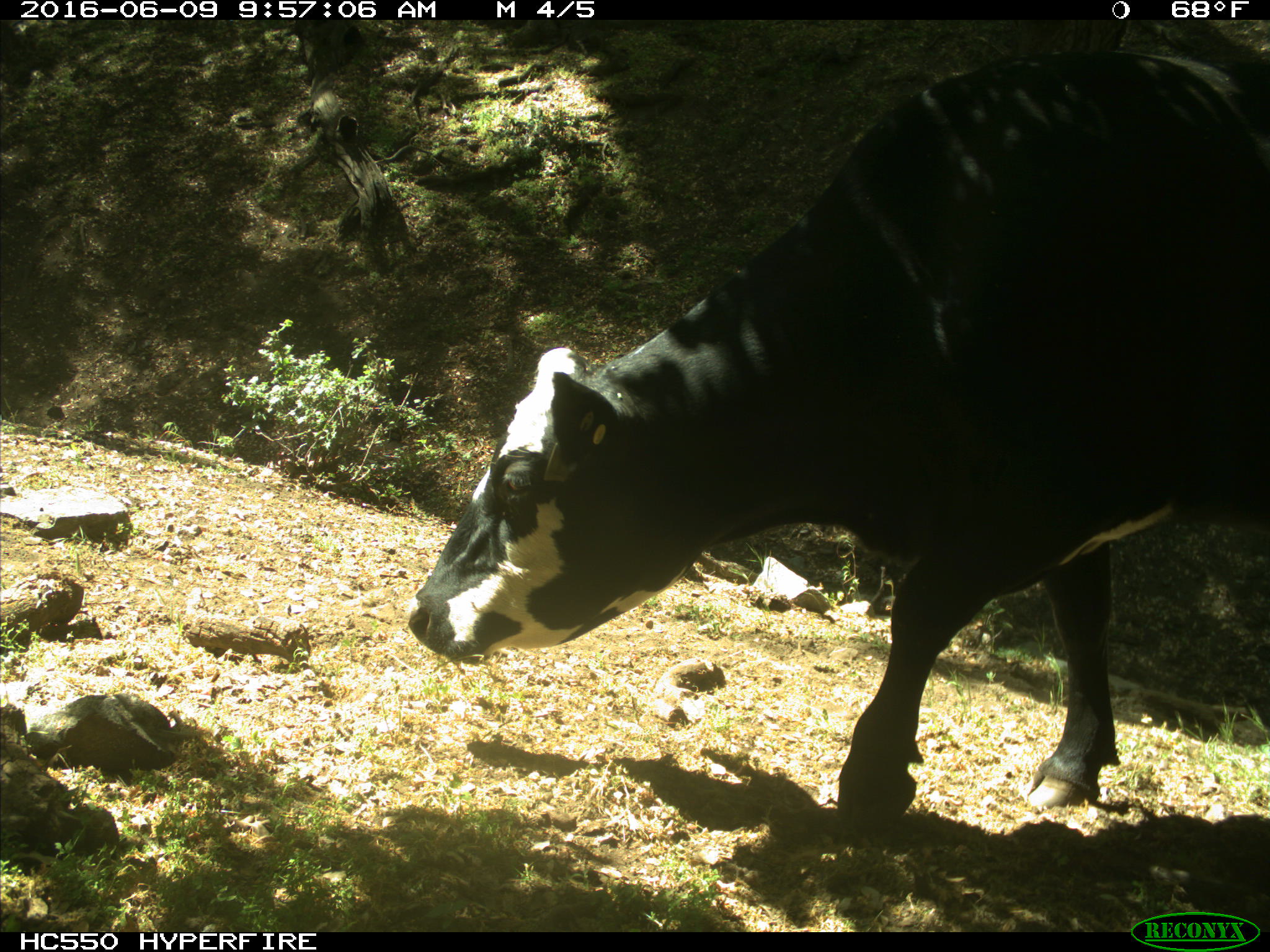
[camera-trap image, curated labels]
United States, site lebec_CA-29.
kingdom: Animalia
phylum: Chordata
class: Mammalia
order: Artiodactyla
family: Bovidae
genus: Bos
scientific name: Bos taurus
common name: domestic cow